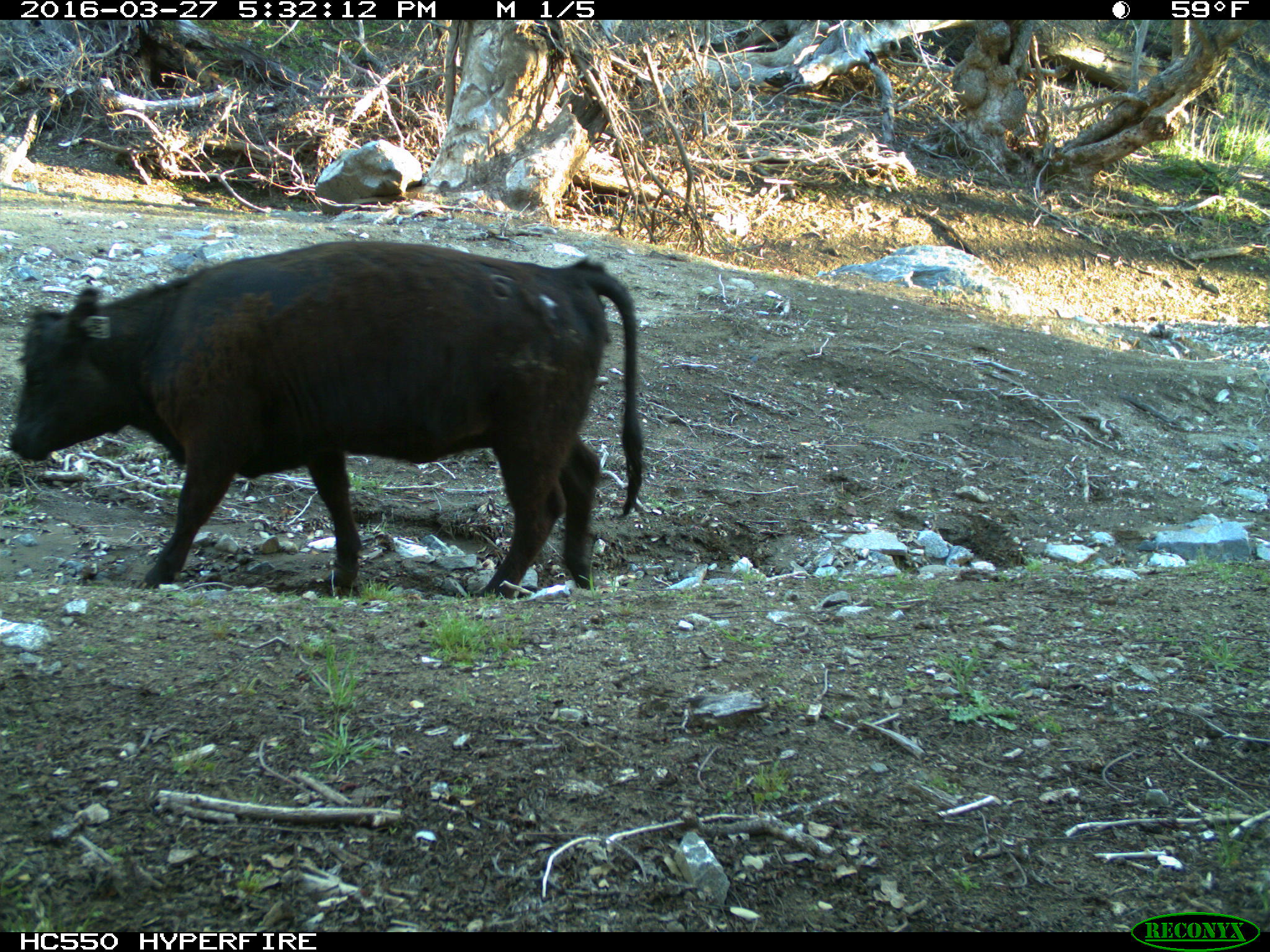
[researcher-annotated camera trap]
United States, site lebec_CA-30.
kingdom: Animalia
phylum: Chordata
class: Mammalia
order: Artiodactyla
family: Bovidae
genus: Bos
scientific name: Bos taurus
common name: domestic cow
Bos taurus (domestic cow).